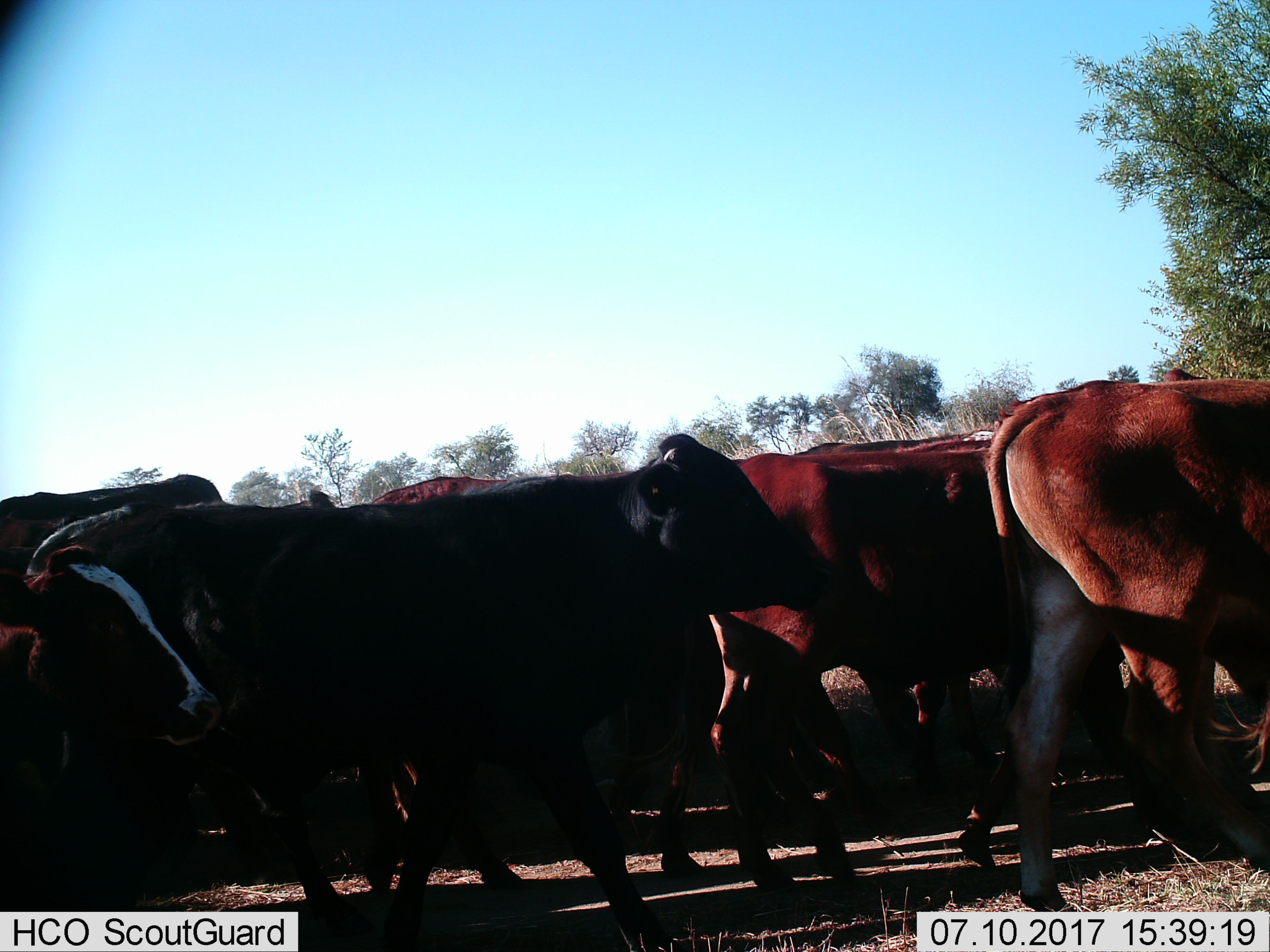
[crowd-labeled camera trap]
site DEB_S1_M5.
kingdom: Animalia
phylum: Chordata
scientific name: Vertebrata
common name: domestic animal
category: domesticanimal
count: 11-50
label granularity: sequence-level